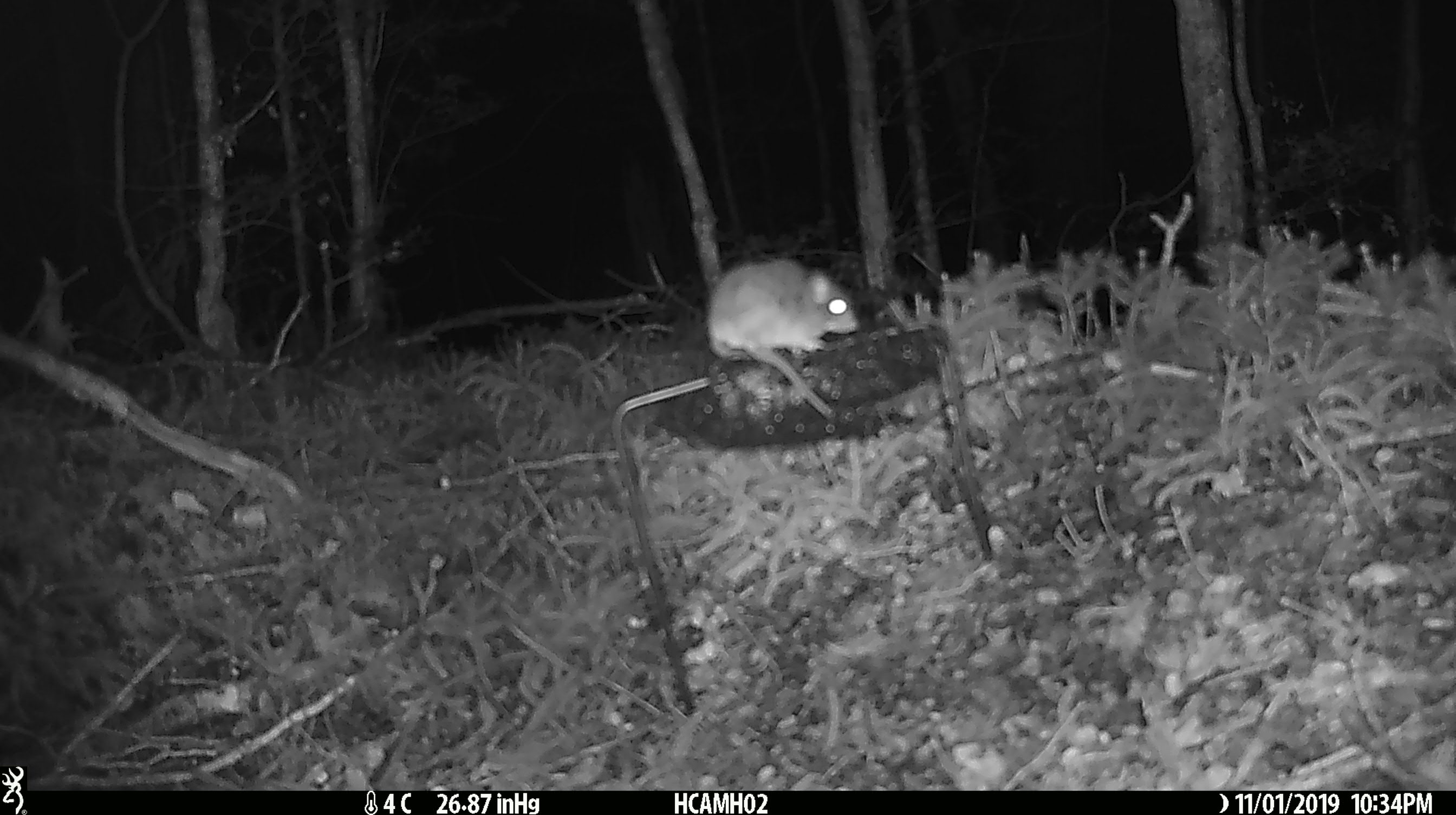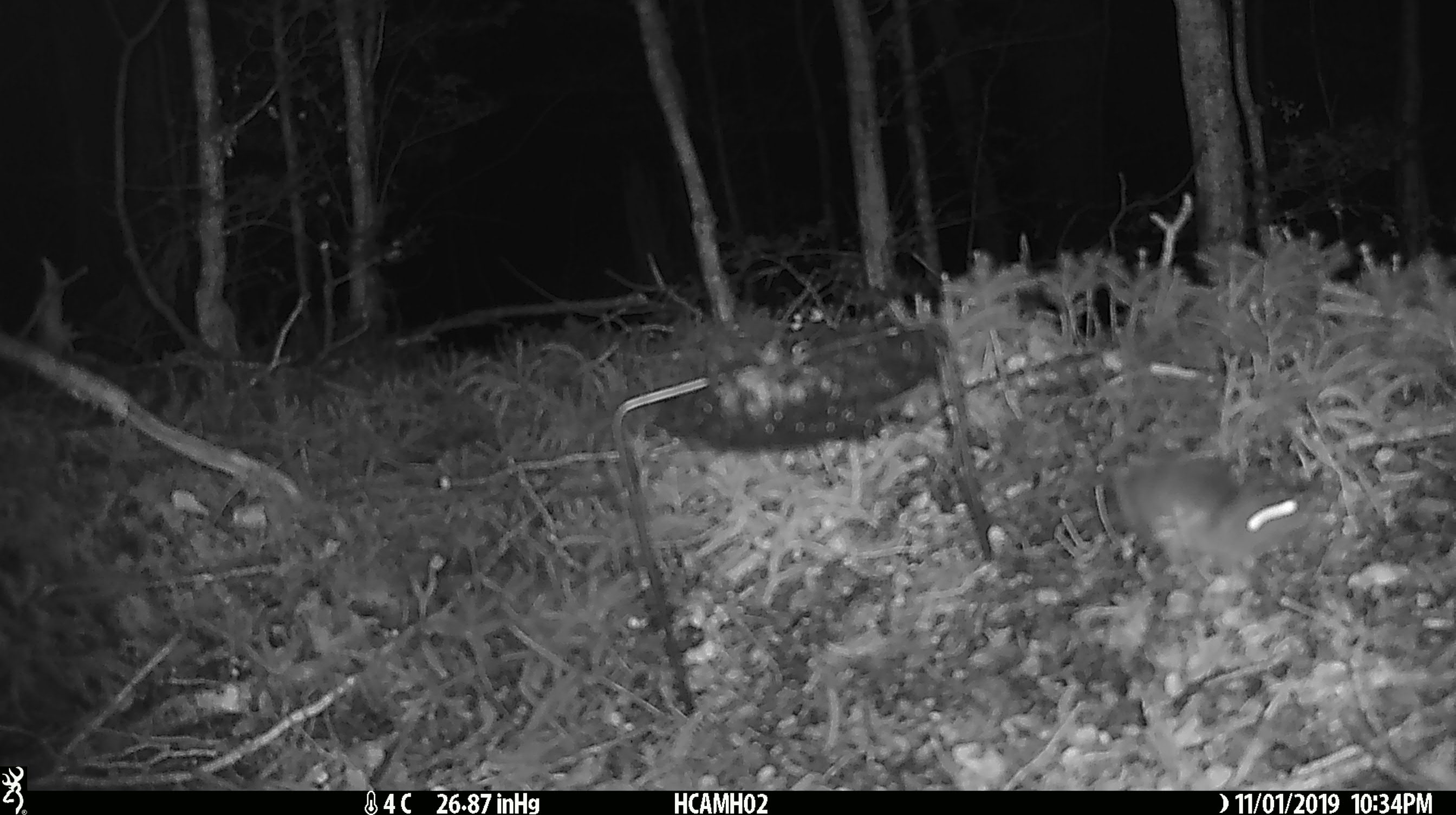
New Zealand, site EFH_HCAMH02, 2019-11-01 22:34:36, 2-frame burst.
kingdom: Animalia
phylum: Chordata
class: Mammalia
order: Rodentia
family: Muridae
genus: Mus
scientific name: Mus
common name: mouse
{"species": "mouse (Mus)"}